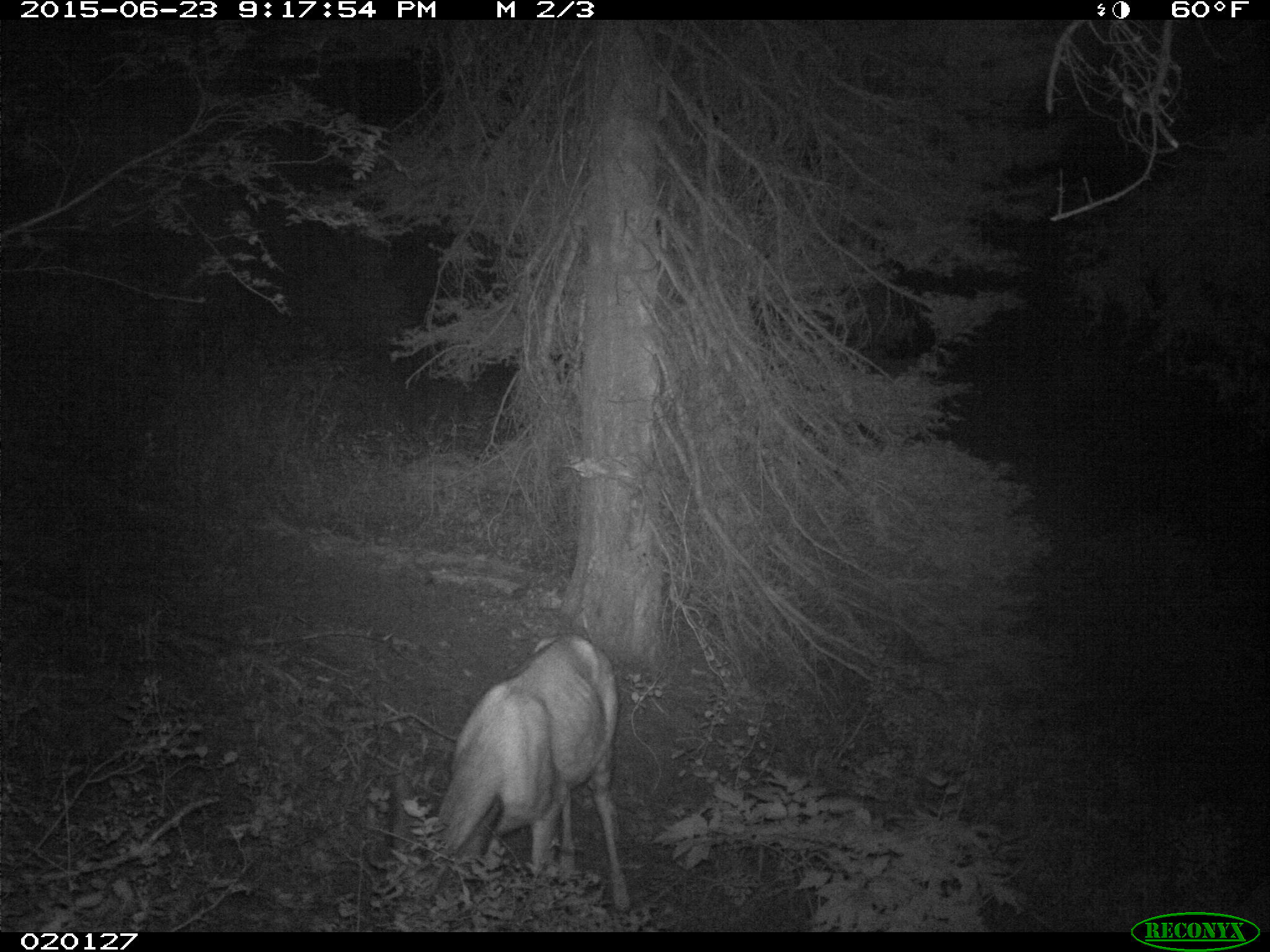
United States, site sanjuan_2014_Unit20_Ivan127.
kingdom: Animalia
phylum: Chordata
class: Mammalia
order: Artiodactyla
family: Cervidae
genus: Odocoileus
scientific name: Odocoileus hemionus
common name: mule deer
Odocoileus hemionus (mule deer).